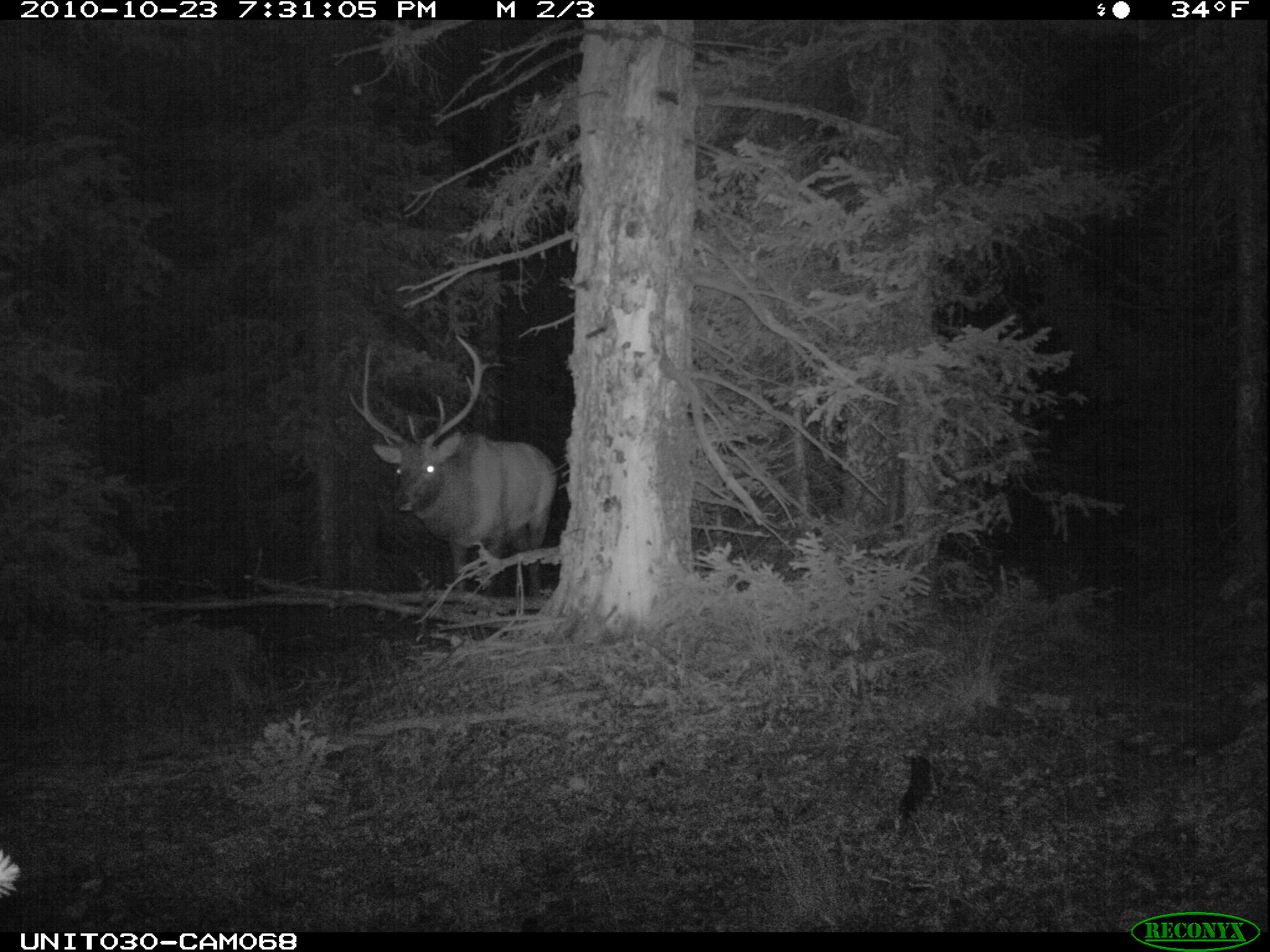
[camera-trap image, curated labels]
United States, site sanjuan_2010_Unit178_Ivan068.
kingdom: Animalia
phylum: Chordata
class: Mammalia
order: Artiodactyla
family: Cervidae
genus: Cervus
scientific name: Cervus elaphus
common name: red deer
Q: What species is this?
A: Cervus elaphus (red deer).